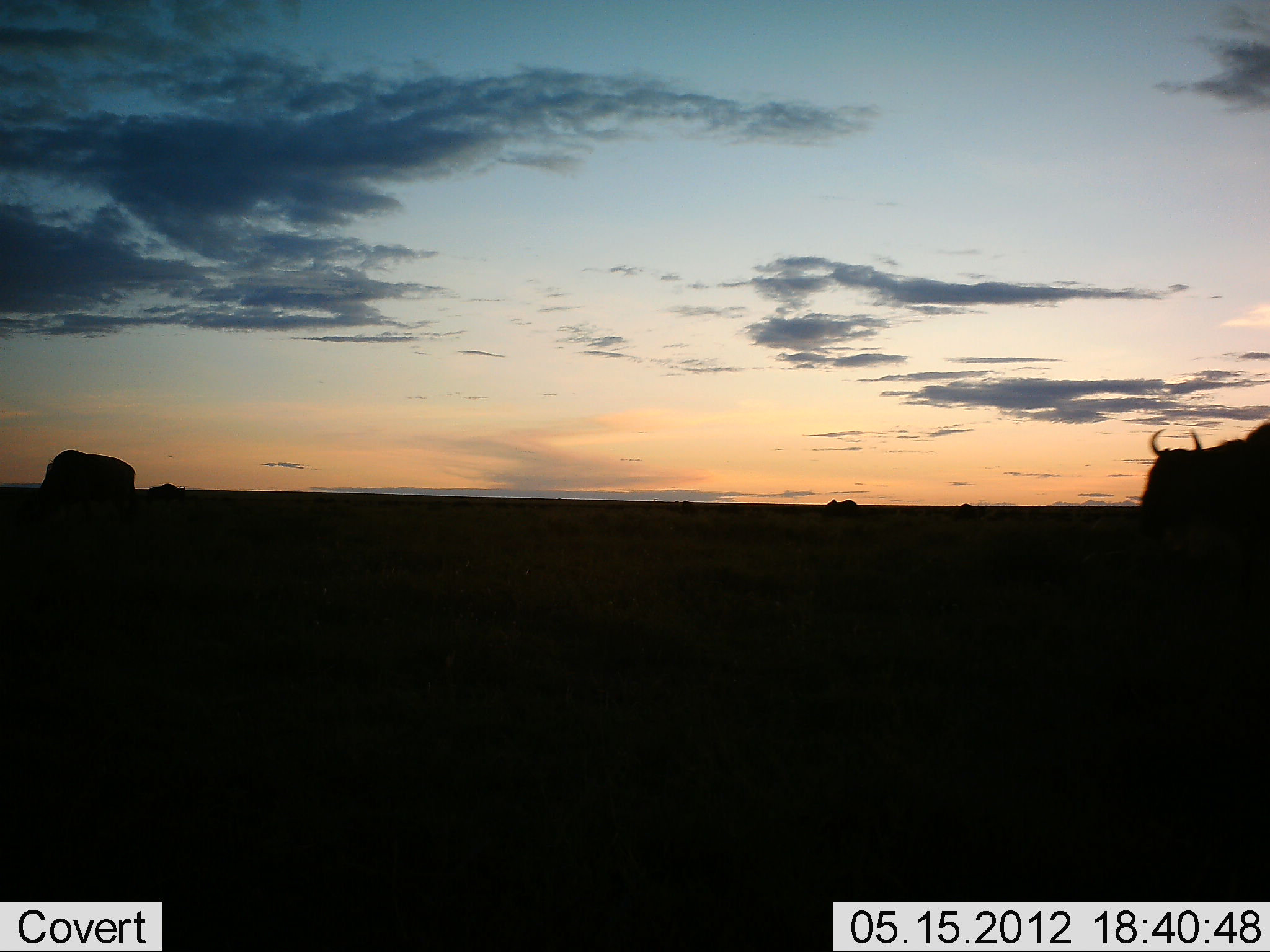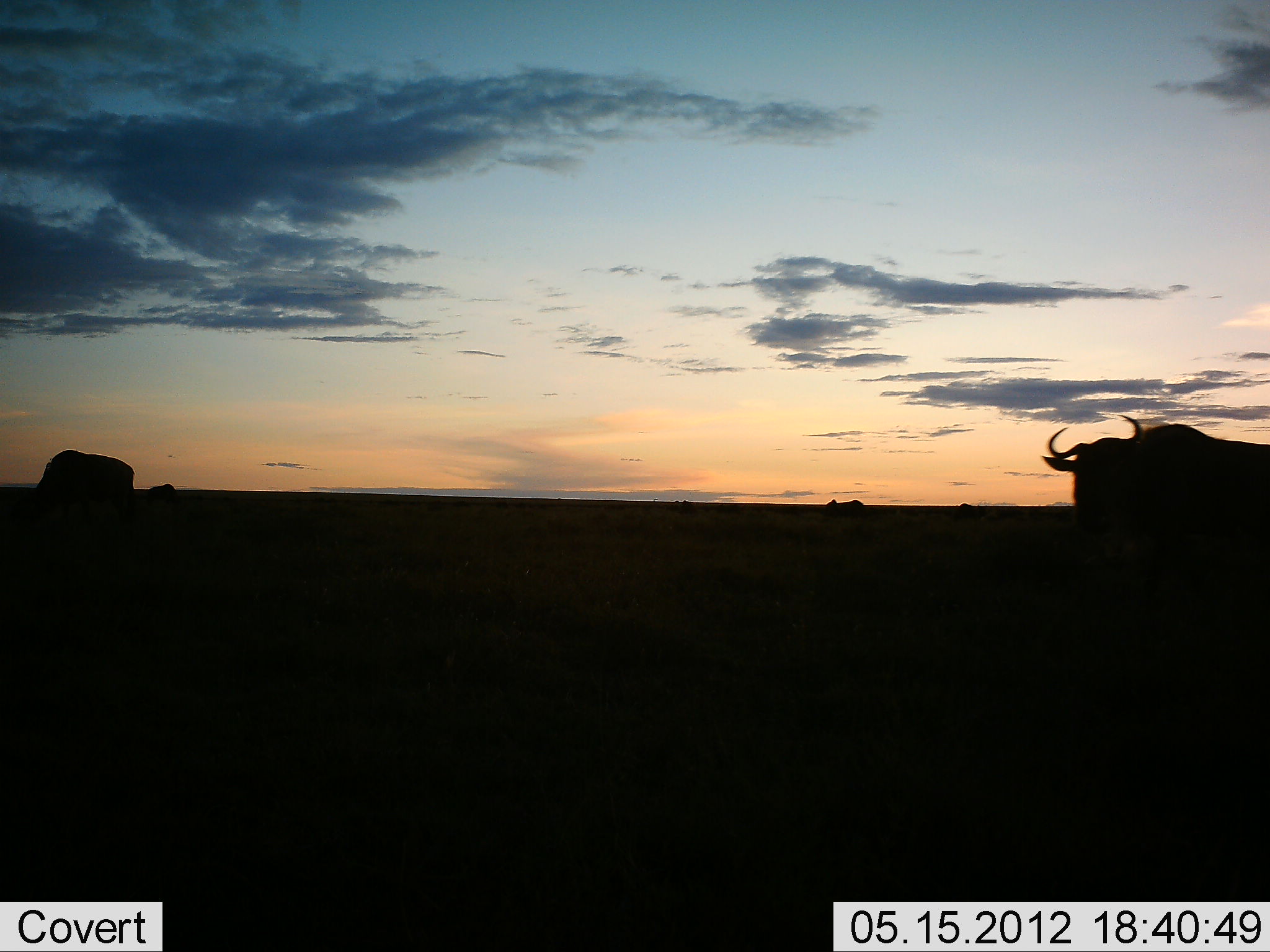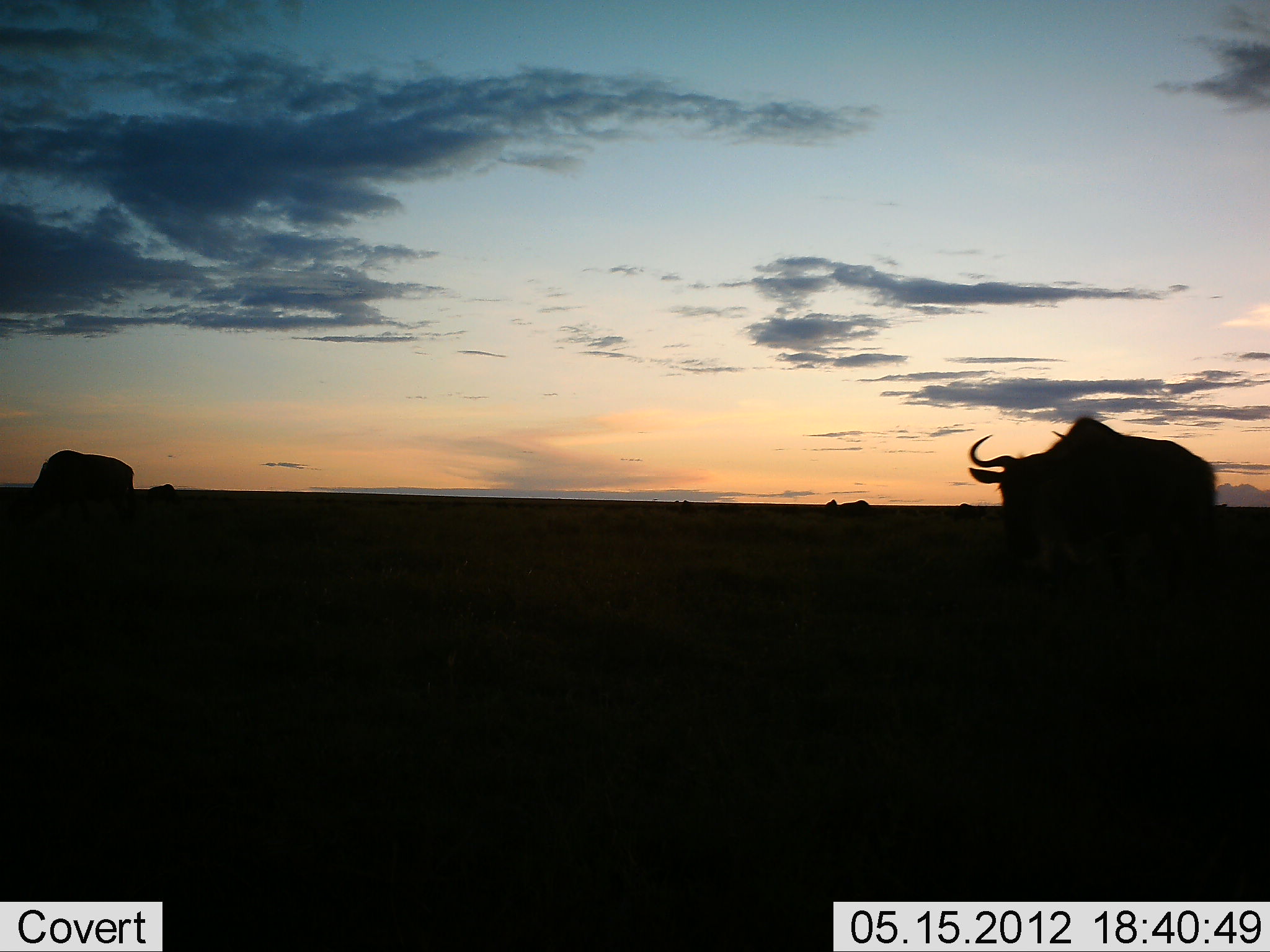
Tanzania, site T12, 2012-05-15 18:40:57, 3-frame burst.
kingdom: Animalia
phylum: Chordata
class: Mammalia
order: Artiodactyla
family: Bovidae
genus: Connochaetes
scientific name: Connochaetes taurinus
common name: blue wildebeest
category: wildebeest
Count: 4.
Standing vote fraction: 18%.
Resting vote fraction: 0%.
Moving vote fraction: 73%.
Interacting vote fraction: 0%.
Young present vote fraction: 9%.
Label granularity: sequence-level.